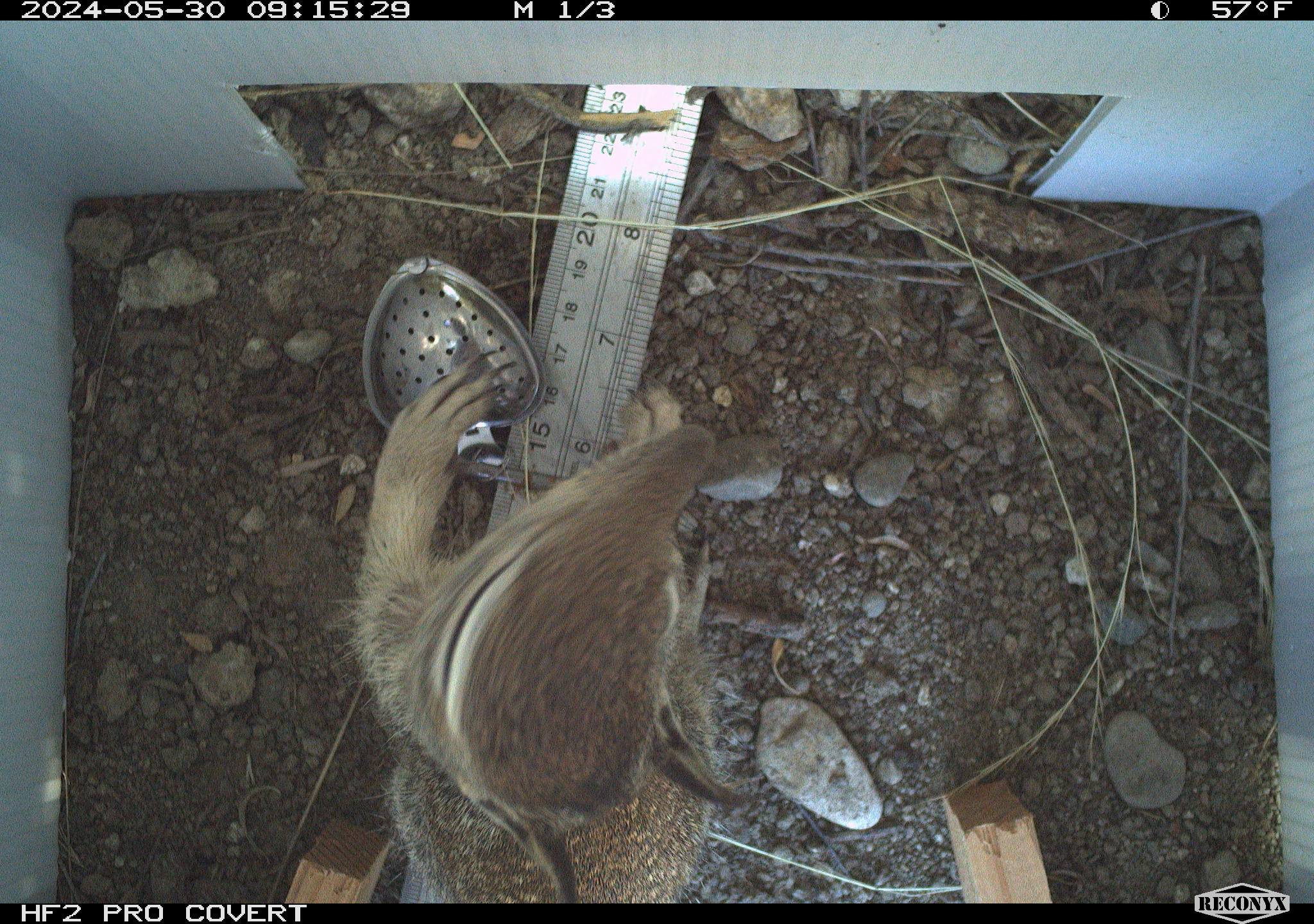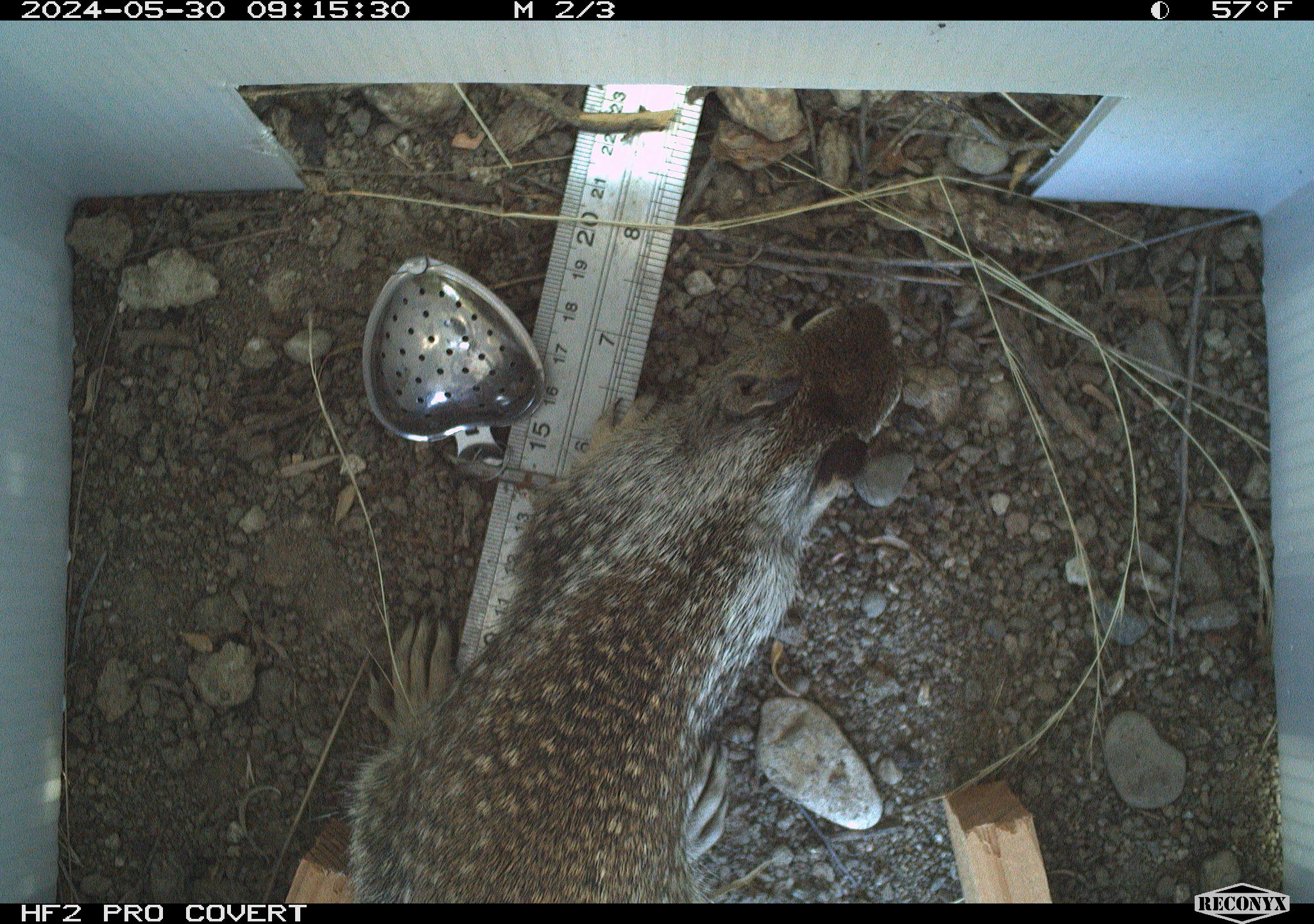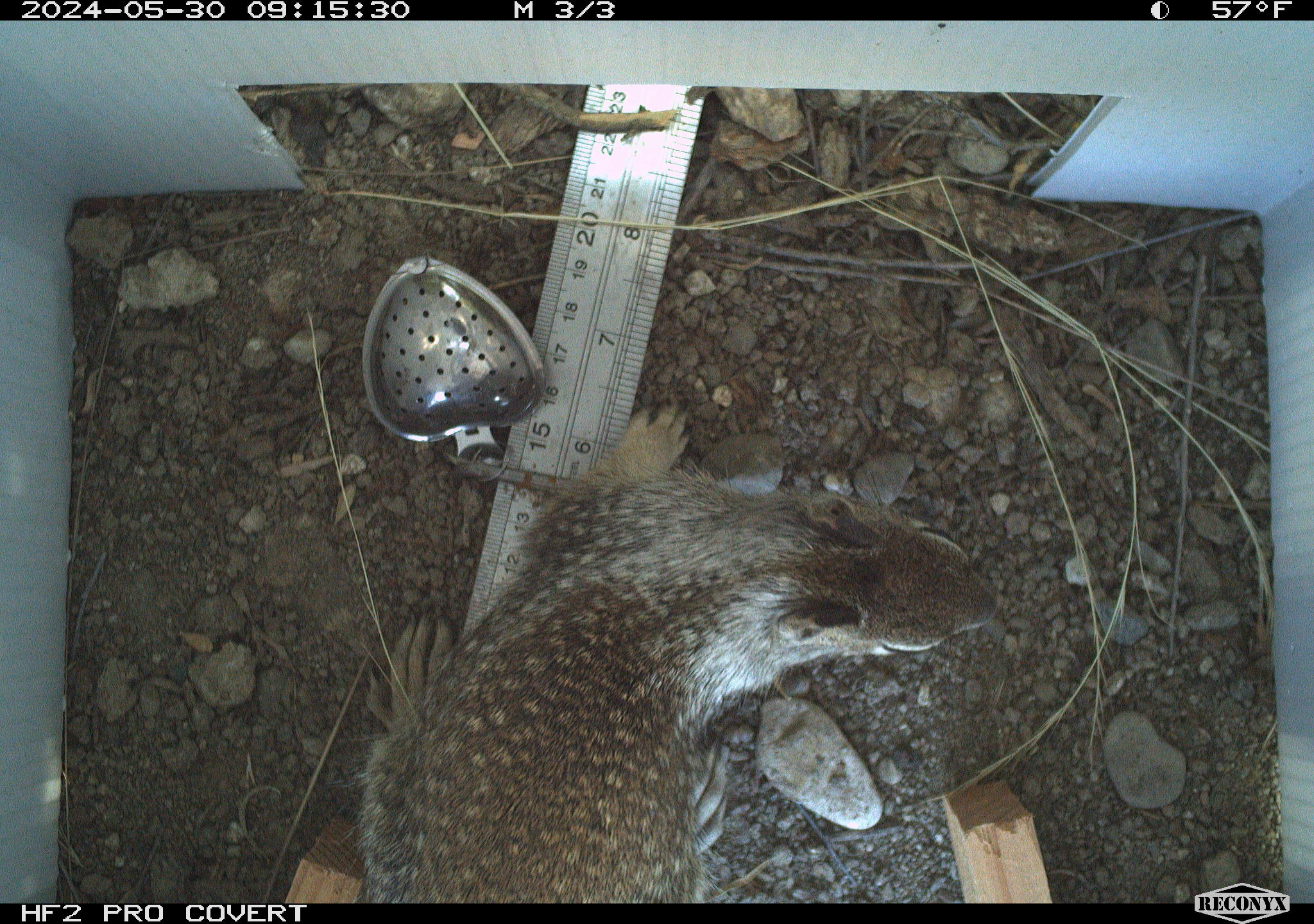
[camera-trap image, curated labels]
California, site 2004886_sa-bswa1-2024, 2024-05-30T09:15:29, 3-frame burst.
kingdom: Animalia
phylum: Chordata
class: Mammalia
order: Rodentia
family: Sciuridae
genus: Otospermophilus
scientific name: Otospermophilus beecheyi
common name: california ground squirrel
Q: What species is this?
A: California ground squirrel (Otospermophilus beecheyi).